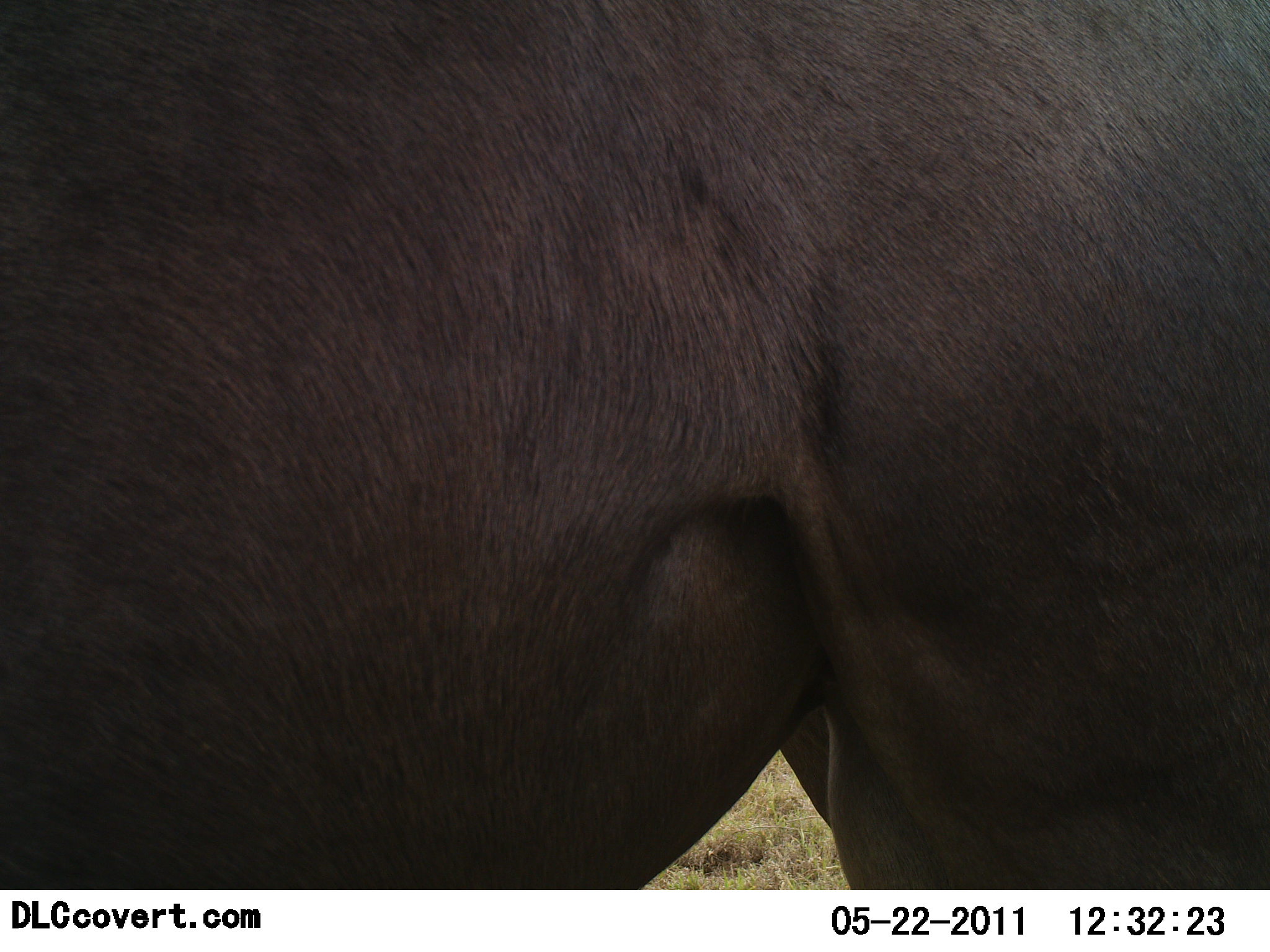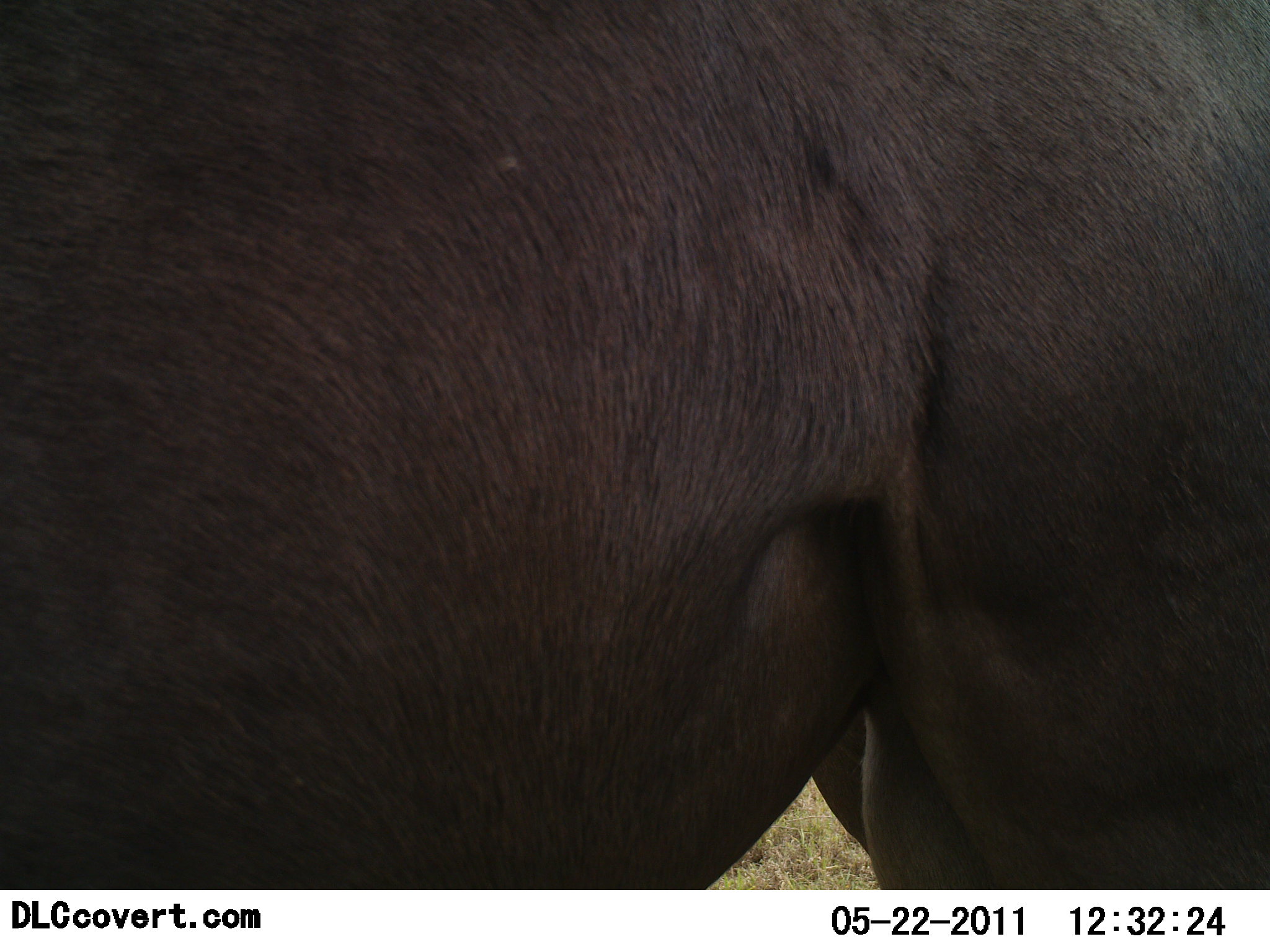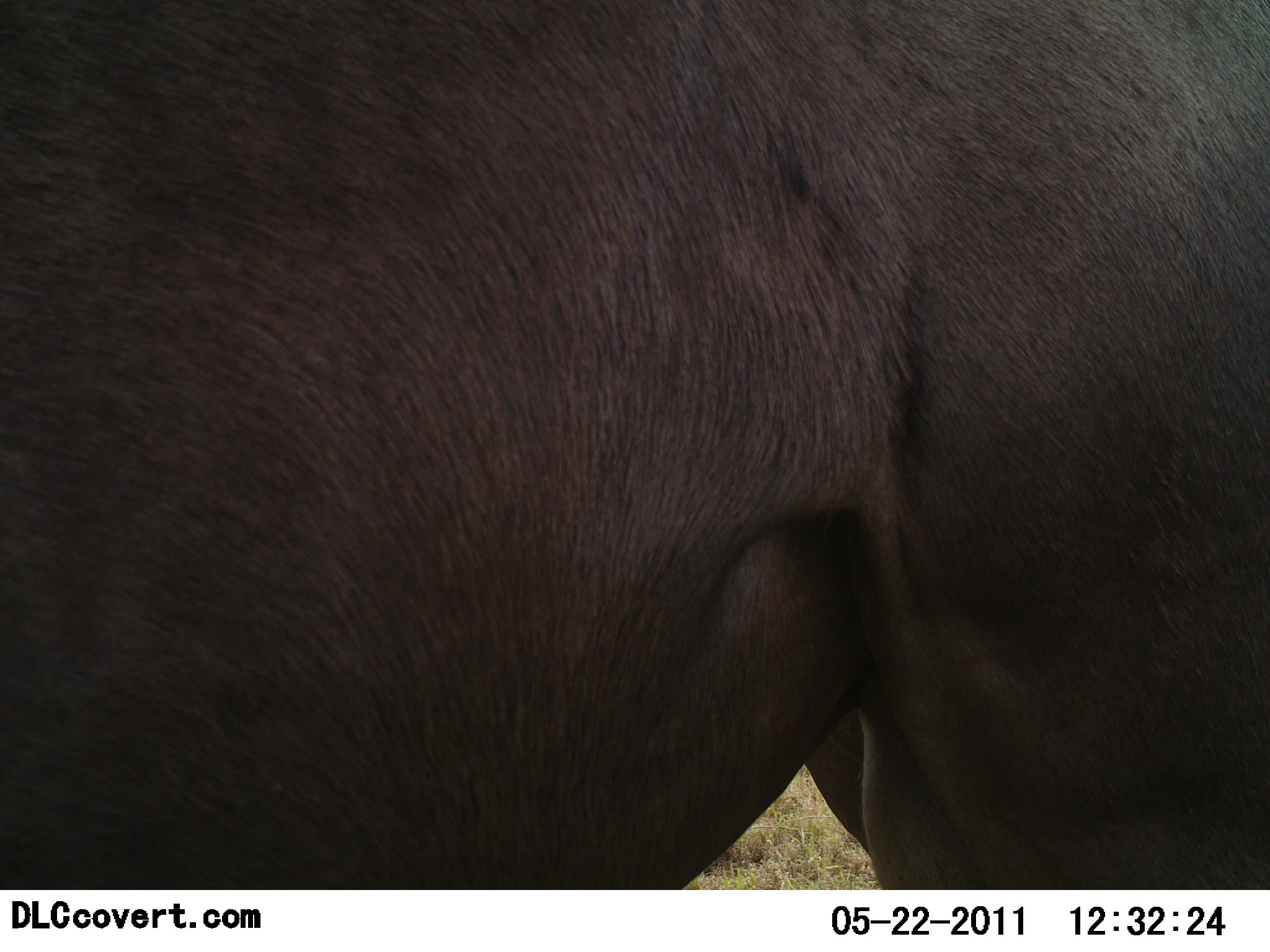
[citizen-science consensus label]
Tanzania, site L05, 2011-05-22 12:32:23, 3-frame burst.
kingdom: Animalia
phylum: Chordata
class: Mammalia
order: Artiodactyla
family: Bovidae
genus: Connochaetes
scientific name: Connochaetes taurinus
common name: blue wildebeest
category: wildebeest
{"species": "wildebeest (blue wildebeest) (Connochaetes taurinus)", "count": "1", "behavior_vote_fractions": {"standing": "100%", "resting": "0%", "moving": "0%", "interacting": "0%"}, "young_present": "0%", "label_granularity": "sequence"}